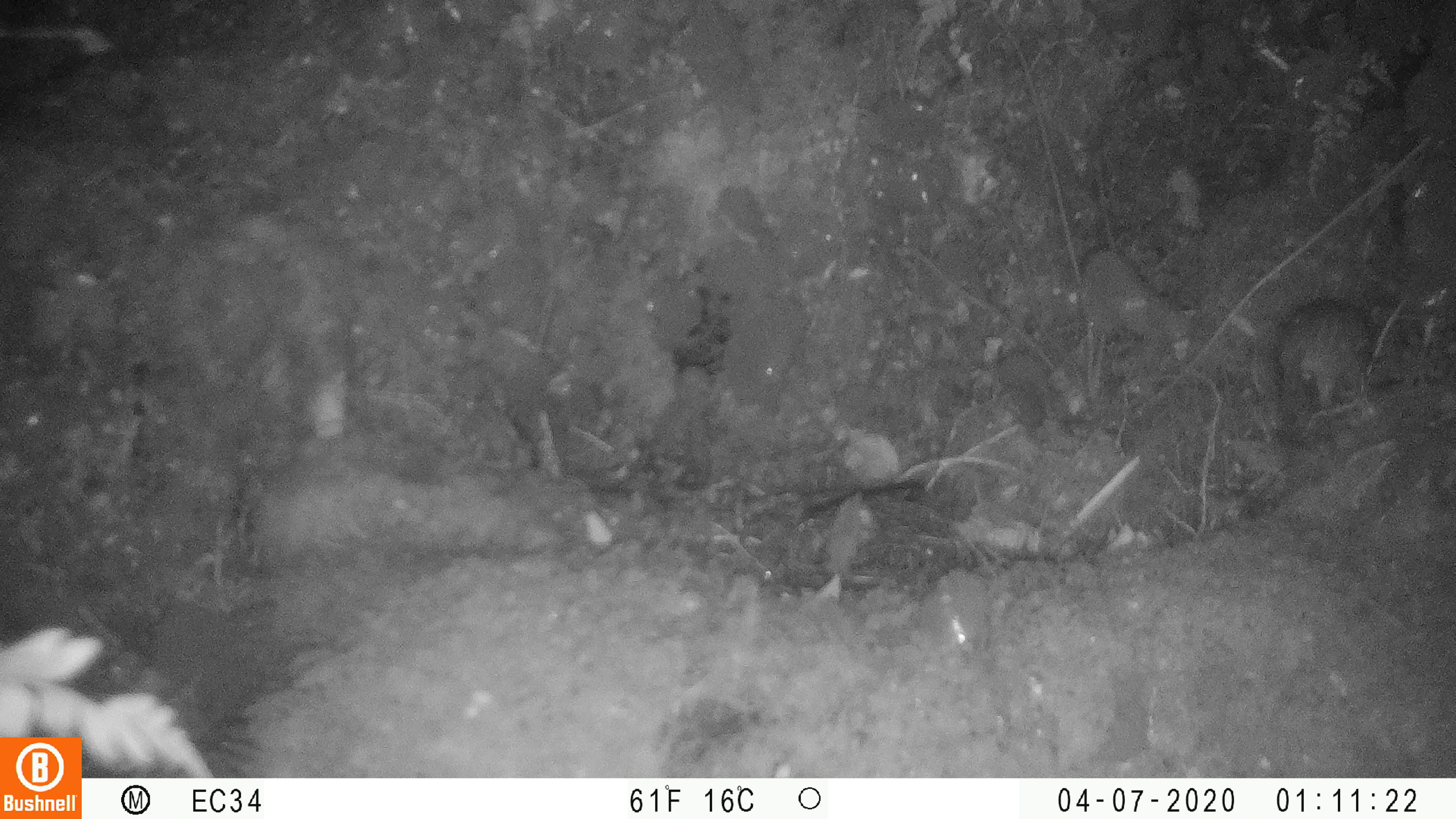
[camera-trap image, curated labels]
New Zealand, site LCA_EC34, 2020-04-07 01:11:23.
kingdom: Animalia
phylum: Chordata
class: Mammalia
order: Rodentia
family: Muridae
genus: Rattus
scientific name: Rattus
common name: rat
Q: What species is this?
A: Rat (Rattus).